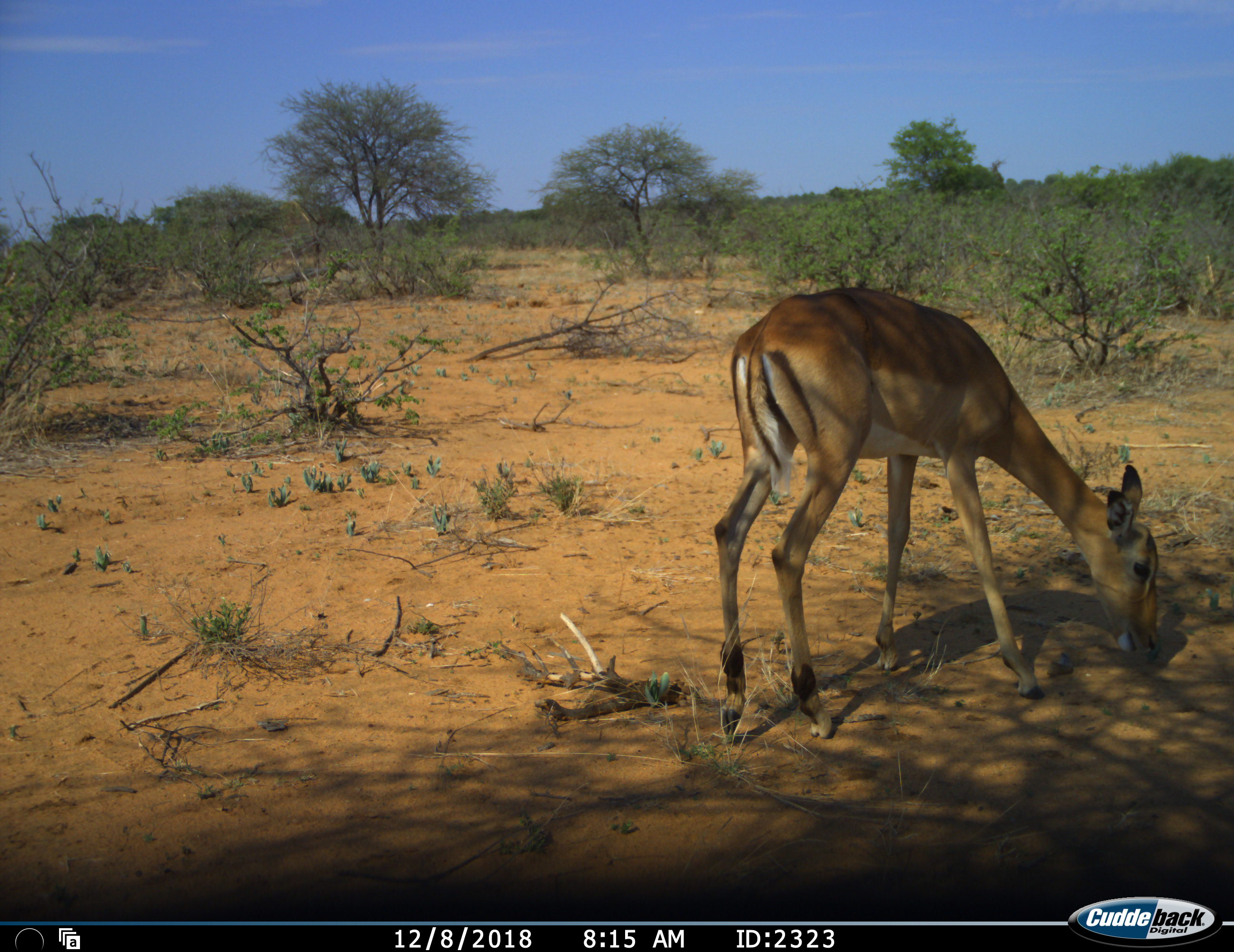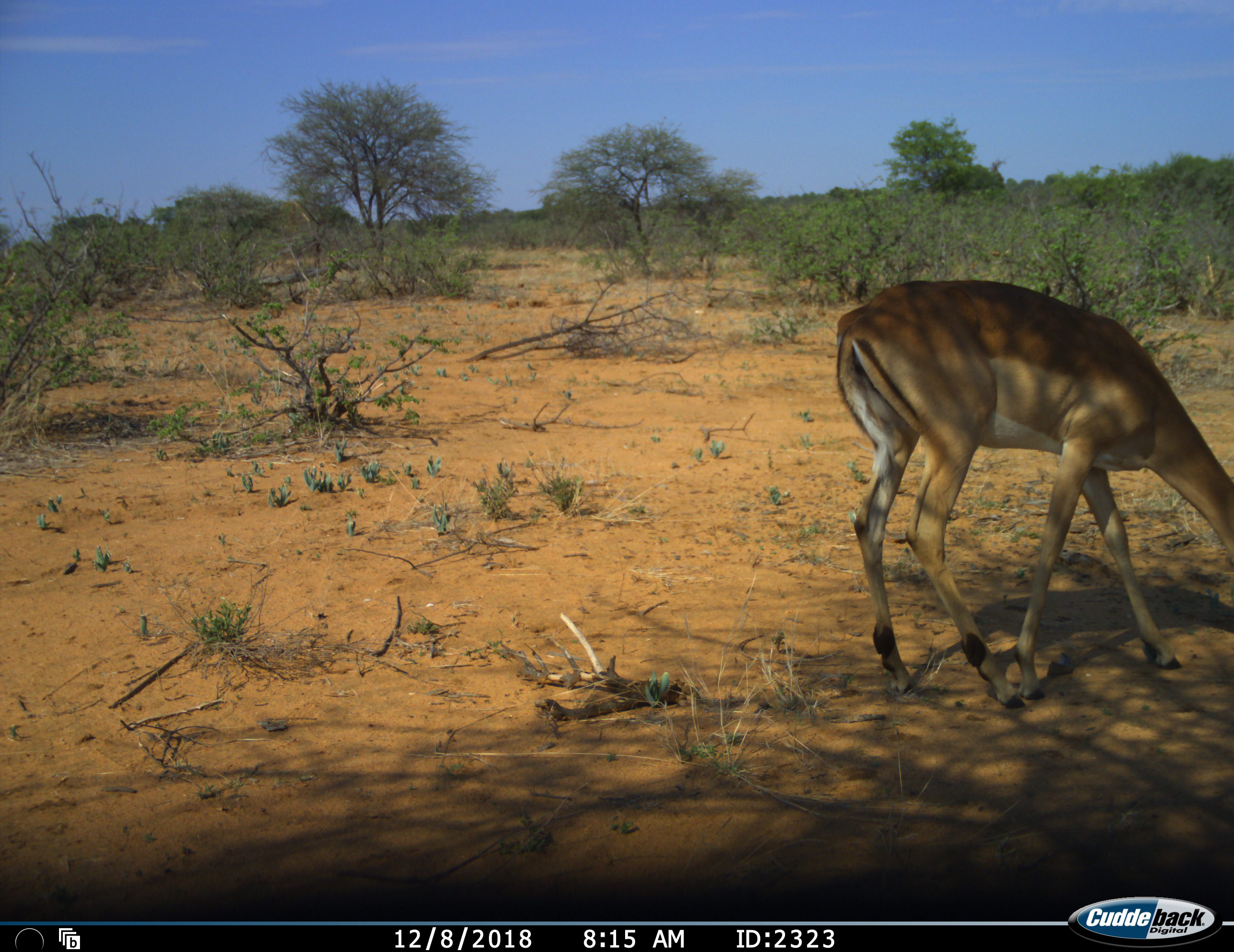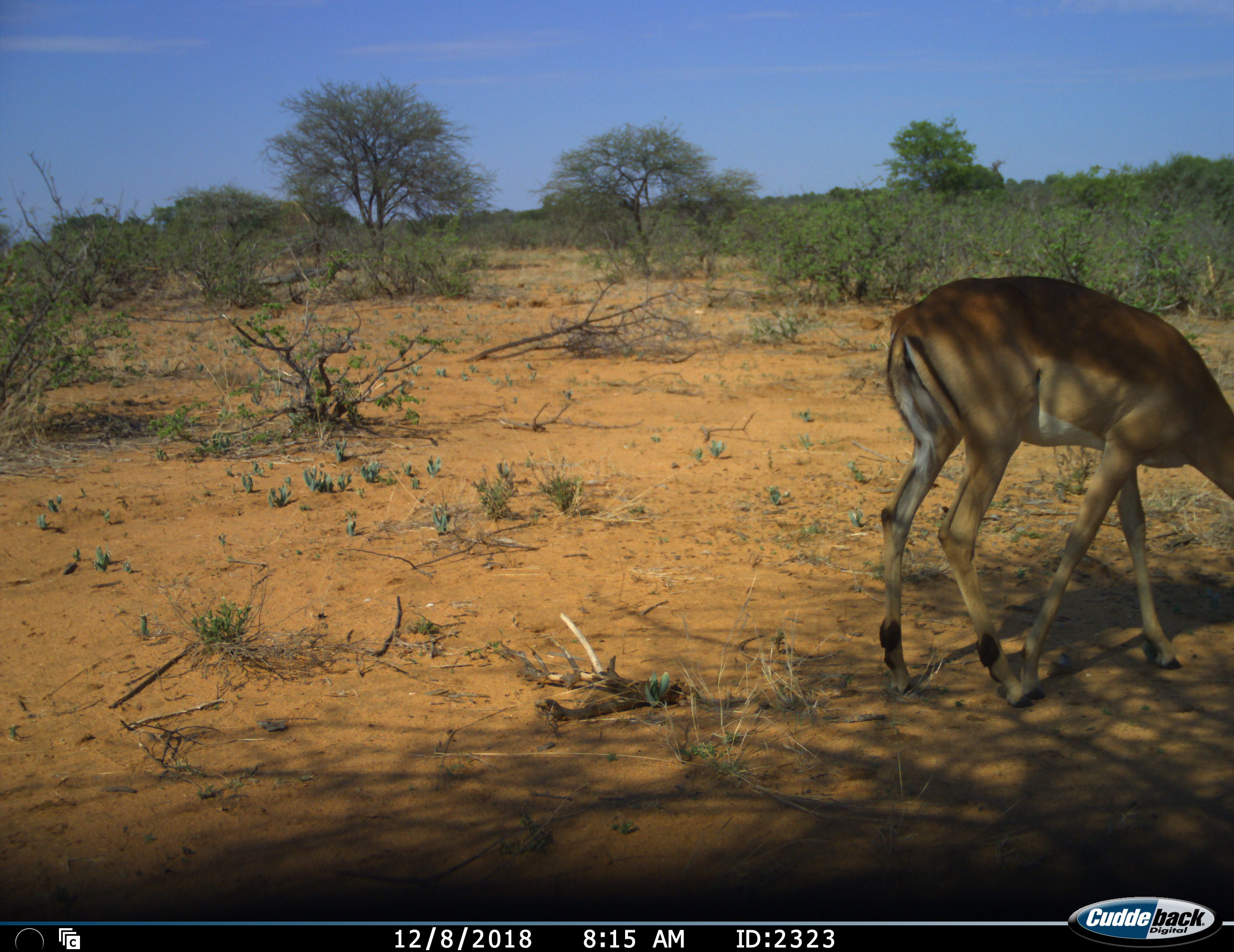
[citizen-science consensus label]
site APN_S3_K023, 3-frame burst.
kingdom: Animalia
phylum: Chordata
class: Mammalia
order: Artiodactyla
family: Bovidae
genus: Aepyceros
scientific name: Aepyceros melampus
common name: impala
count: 1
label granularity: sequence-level